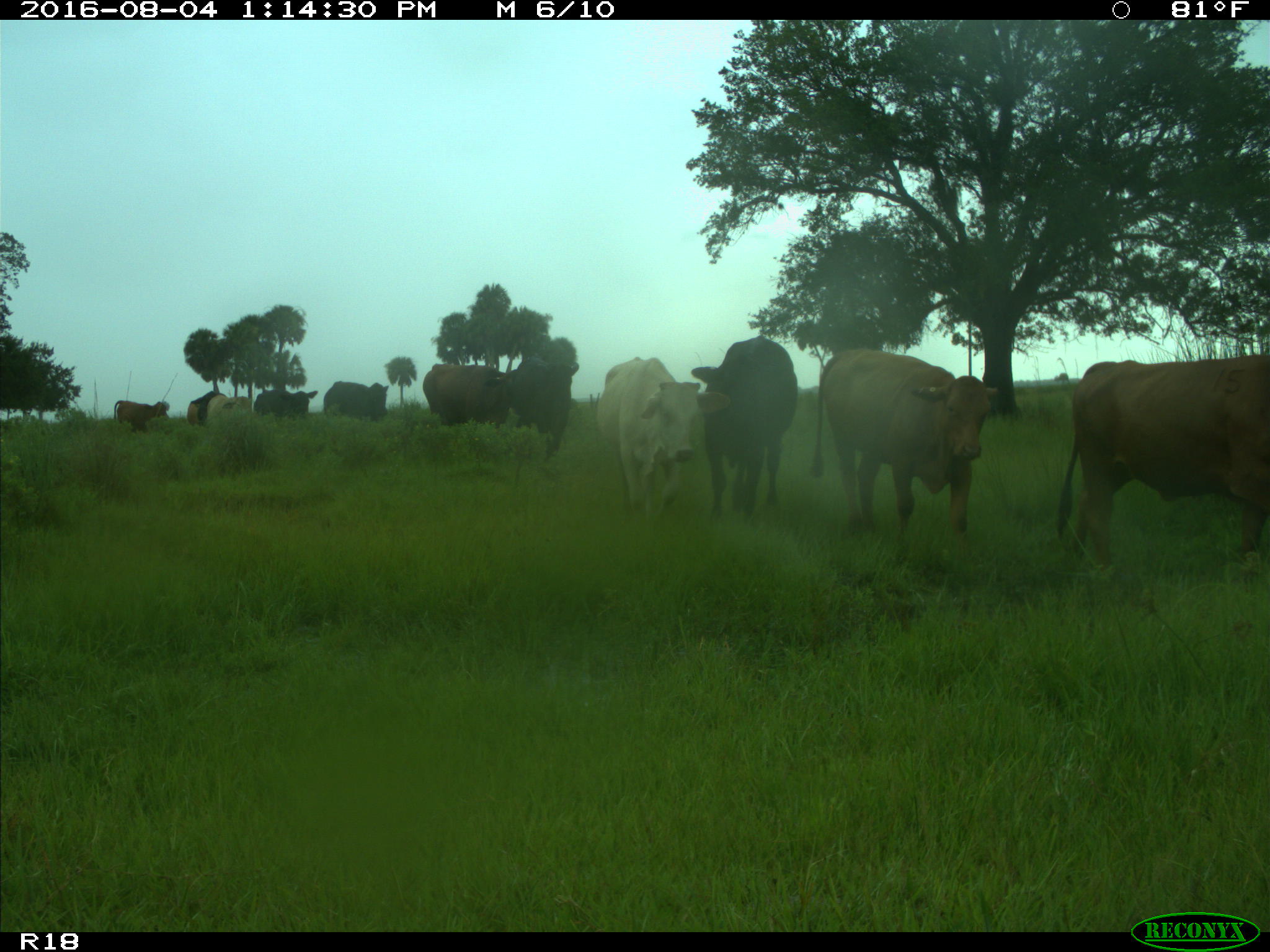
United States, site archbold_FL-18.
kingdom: Animalia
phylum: Chordata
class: Mammalia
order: Artiodactyla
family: Bovidae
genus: Bos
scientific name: Bos taurus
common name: domestic cow